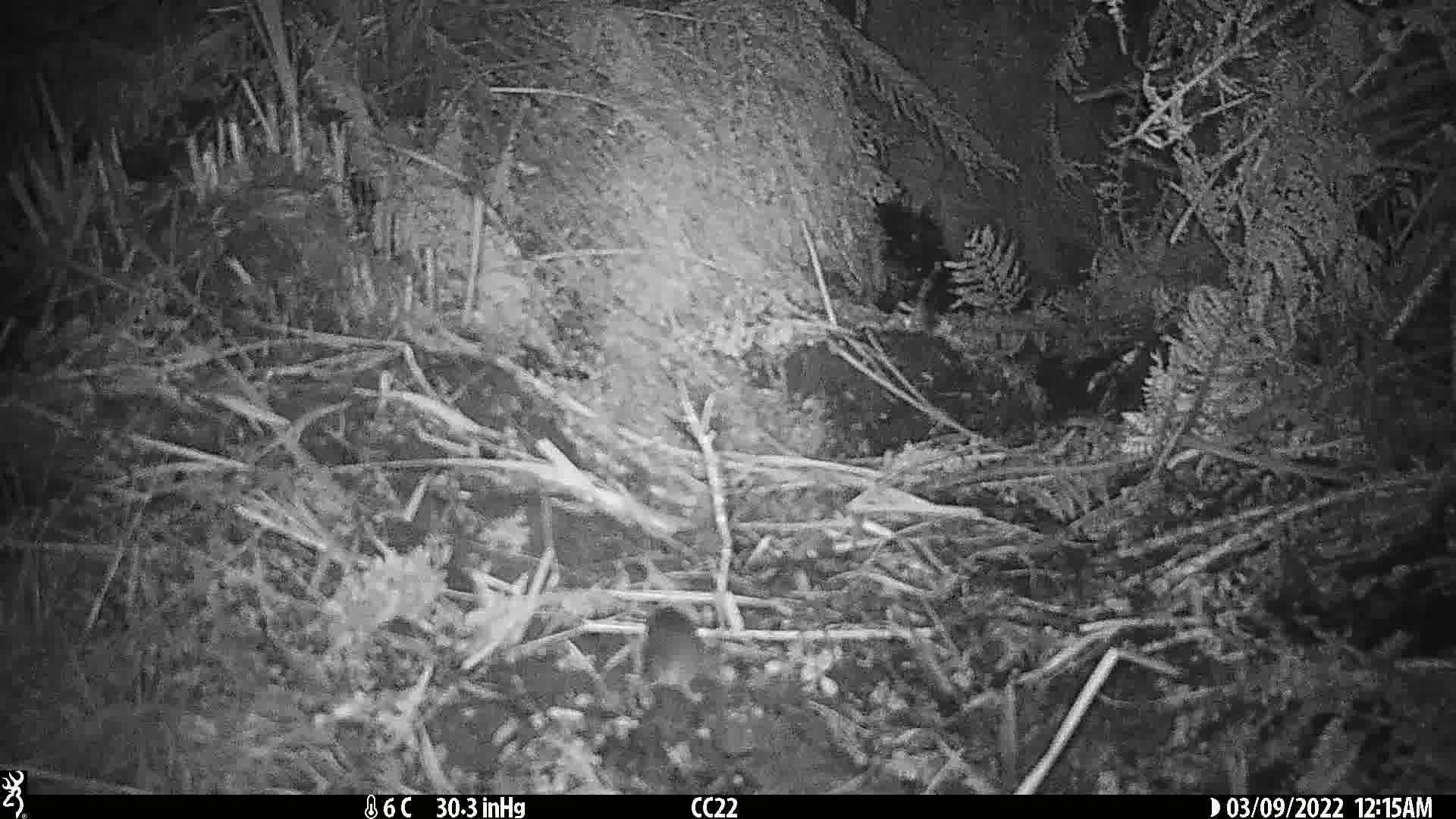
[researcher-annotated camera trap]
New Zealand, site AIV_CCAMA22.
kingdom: Animalia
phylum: Chordata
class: Mammalia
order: Rodentia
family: Muridae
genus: Mus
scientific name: Mus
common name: mouse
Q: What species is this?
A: Mouse (Mus).